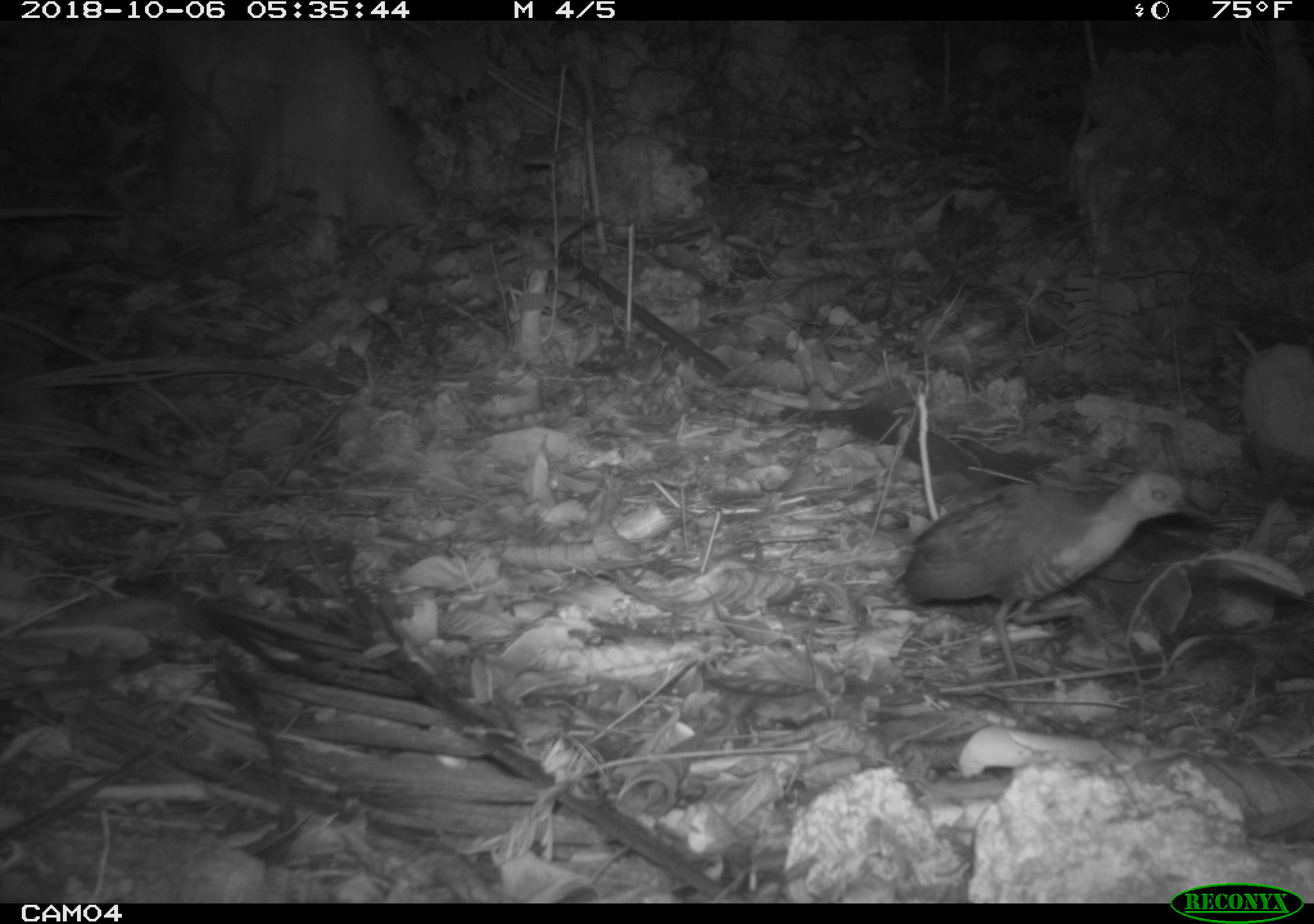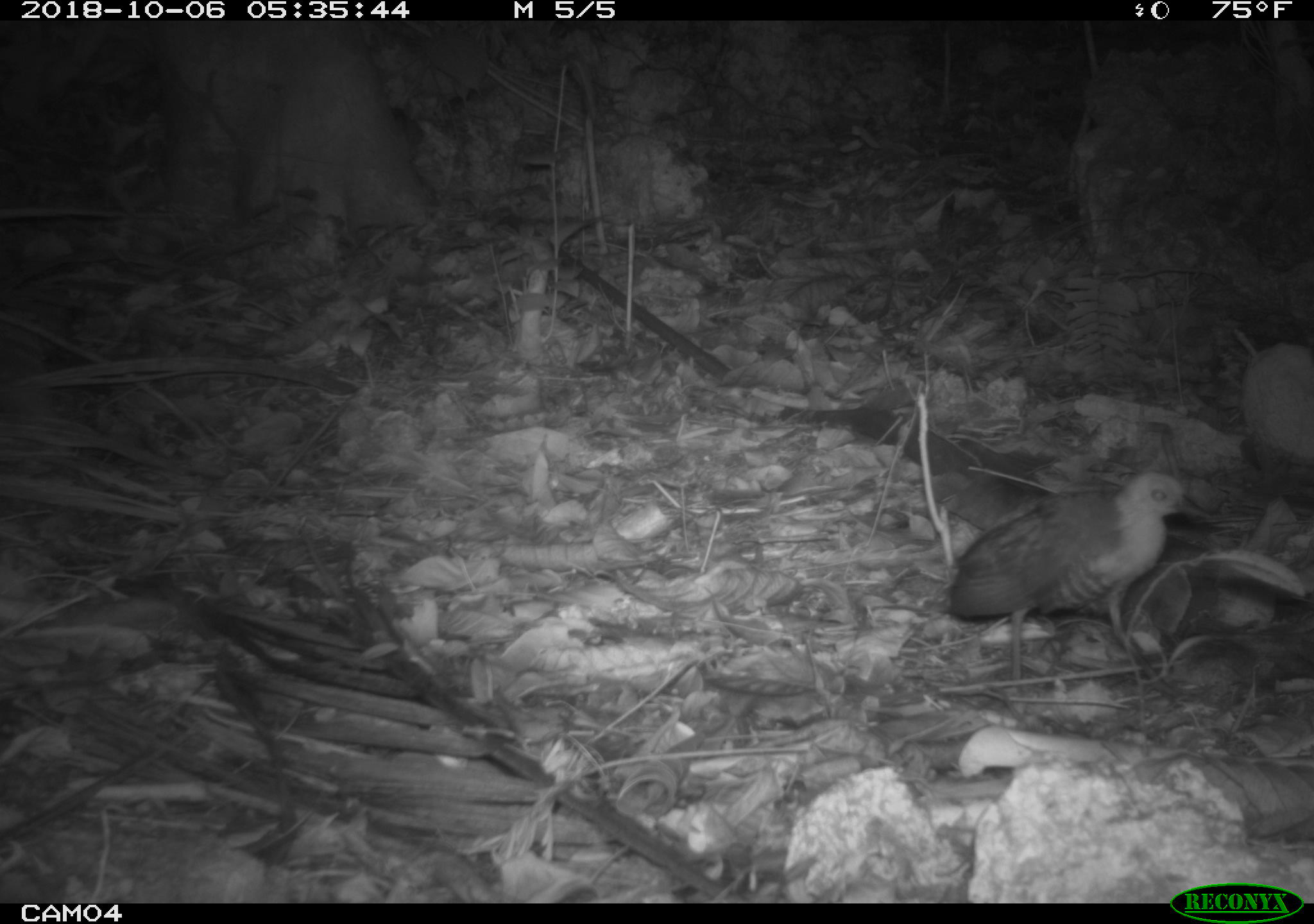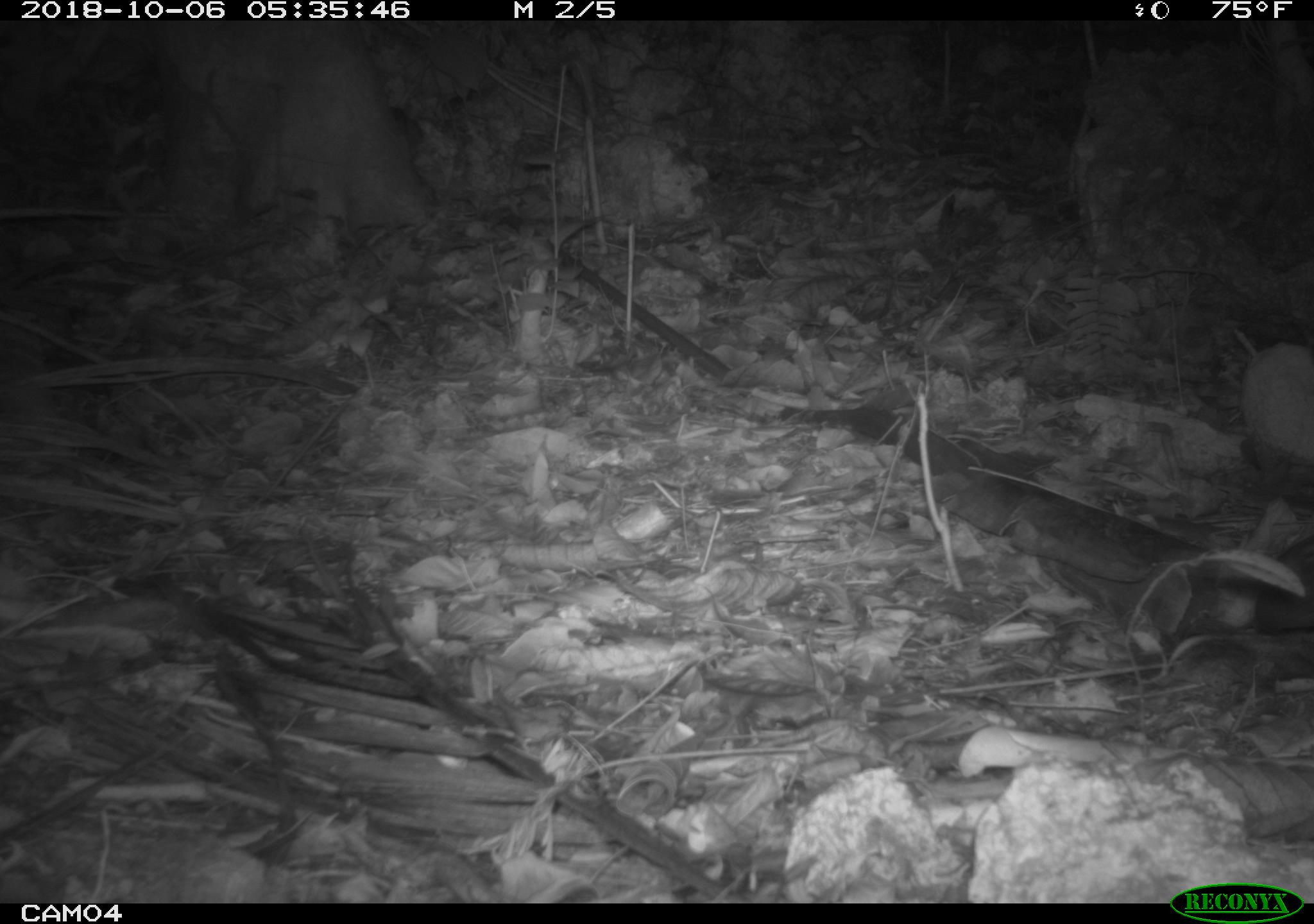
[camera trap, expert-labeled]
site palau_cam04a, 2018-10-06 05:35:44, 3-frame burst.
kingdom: Animalia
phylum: Chordata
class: Aves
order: Gruiformes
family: Rallidae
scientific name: Rallidae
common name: rail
Rail (Rallidae).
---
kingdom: Animalia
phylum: Chordata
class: Mammalia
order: Rodentia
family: Muridae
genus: Rattus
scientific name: Rattus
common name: rat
Rat (Rattus).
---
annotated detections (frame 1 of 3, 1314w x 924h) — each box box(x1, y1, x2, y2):
rail: box(893, 466, 1195, 687)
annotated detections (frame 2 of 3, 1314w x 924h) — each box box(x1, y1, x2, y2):
rail: box(942, 466, 1196, 686)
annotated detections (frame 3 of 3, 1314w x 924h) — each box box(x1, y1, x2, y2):
rat: box(1164, 533, 1314, 644)